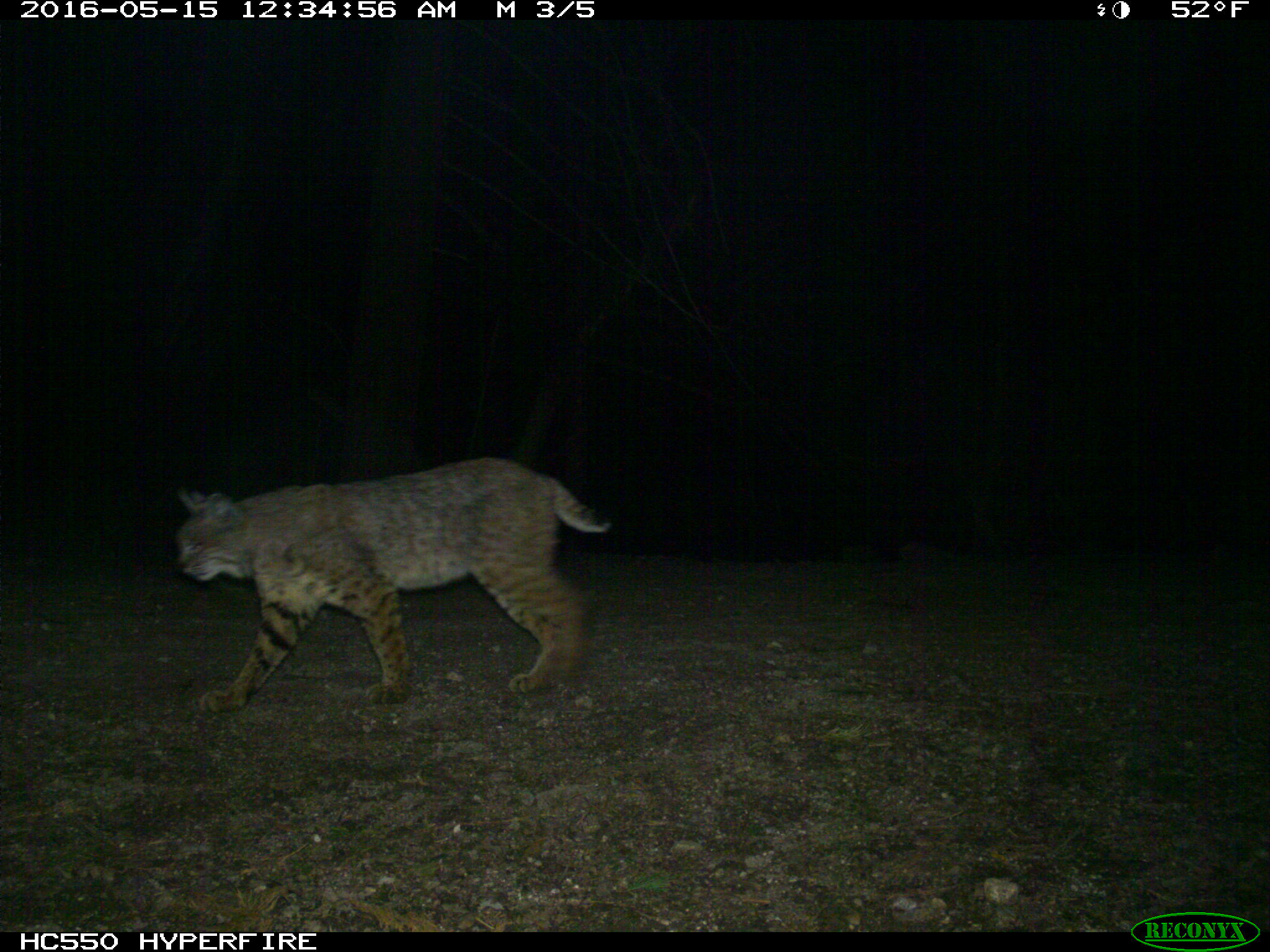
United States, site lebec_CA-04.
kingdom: Animalia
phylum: Chordata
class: Mammalia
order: Carnivora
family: Felidae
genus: Lynx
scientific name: Lynx rufus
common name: bobcat